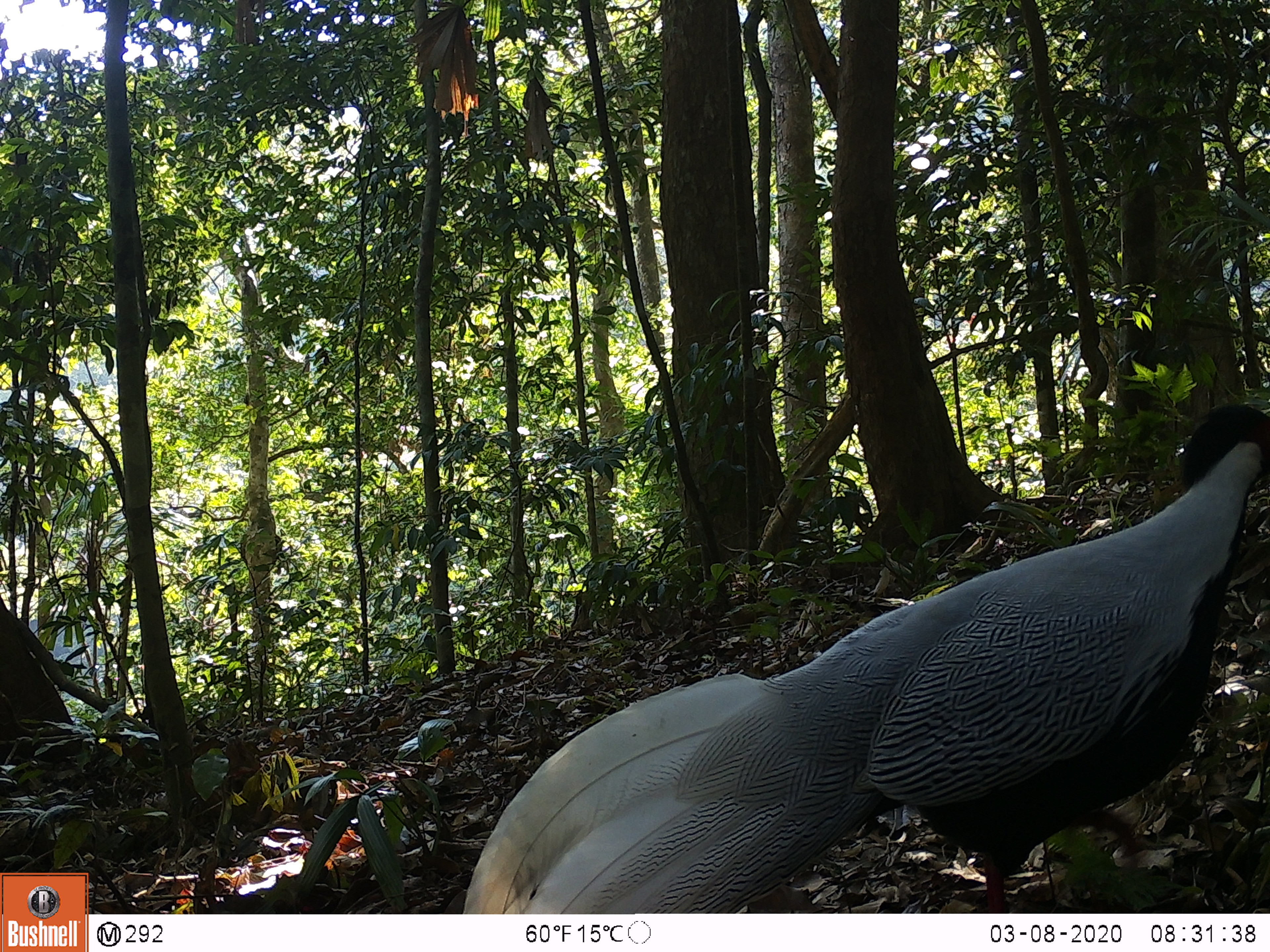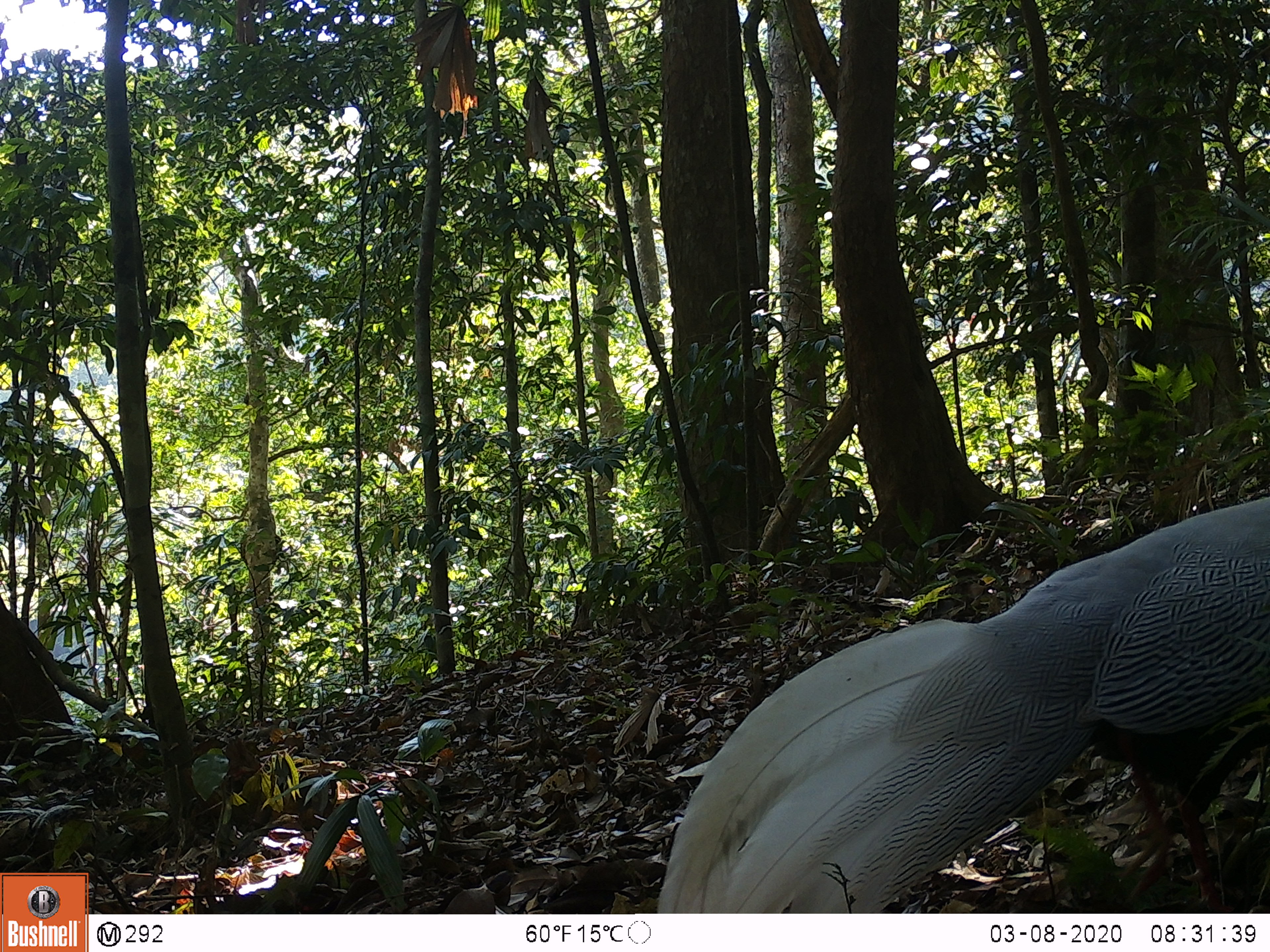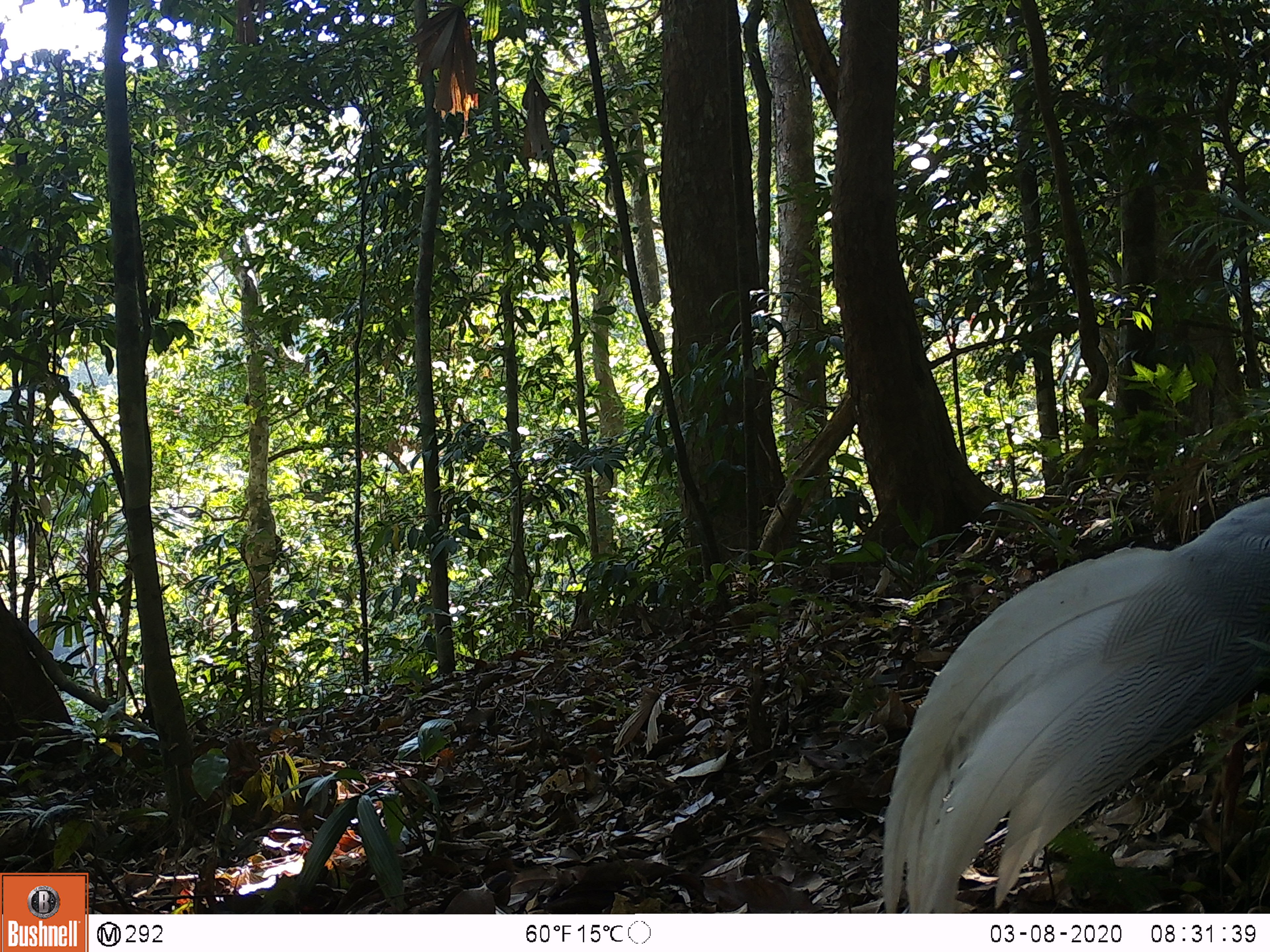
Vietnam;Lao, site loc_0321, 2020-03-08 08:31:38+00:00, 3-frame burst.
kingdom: Animalia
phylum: Chordata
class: Aves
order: Galliformes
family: Phasianidae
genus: Lophura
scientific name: Lophura nycthemera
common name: silver pheasant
Silver pheasant (Lophura nycthemera). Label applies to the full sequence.